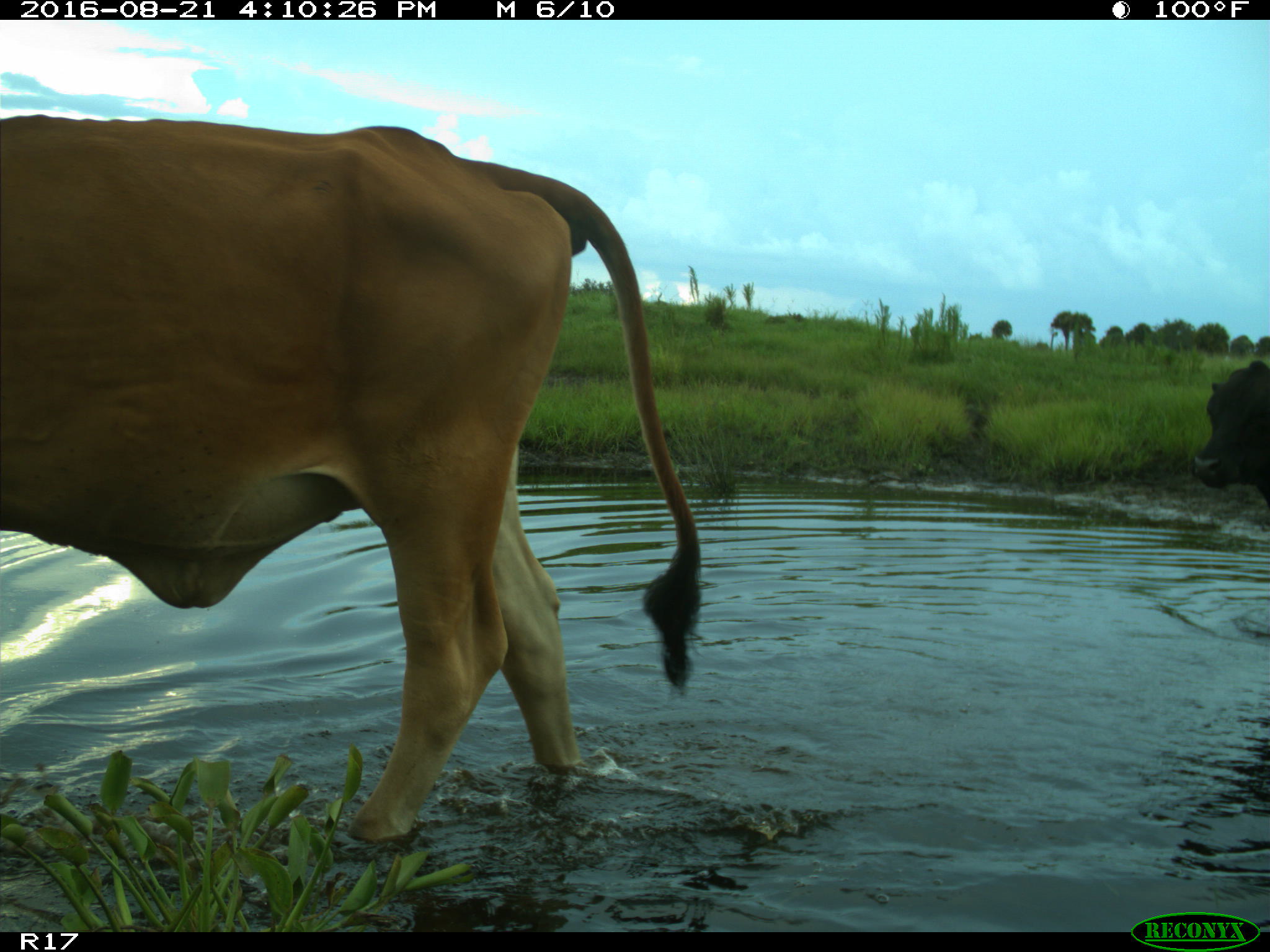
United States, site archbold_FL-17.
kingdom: Animalia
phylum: Chordata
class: Mammalia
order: Artiodactyla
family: Bovidae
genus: Bos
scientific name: Bos taurus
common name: domestic cow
Bos taurus (domestic cow).